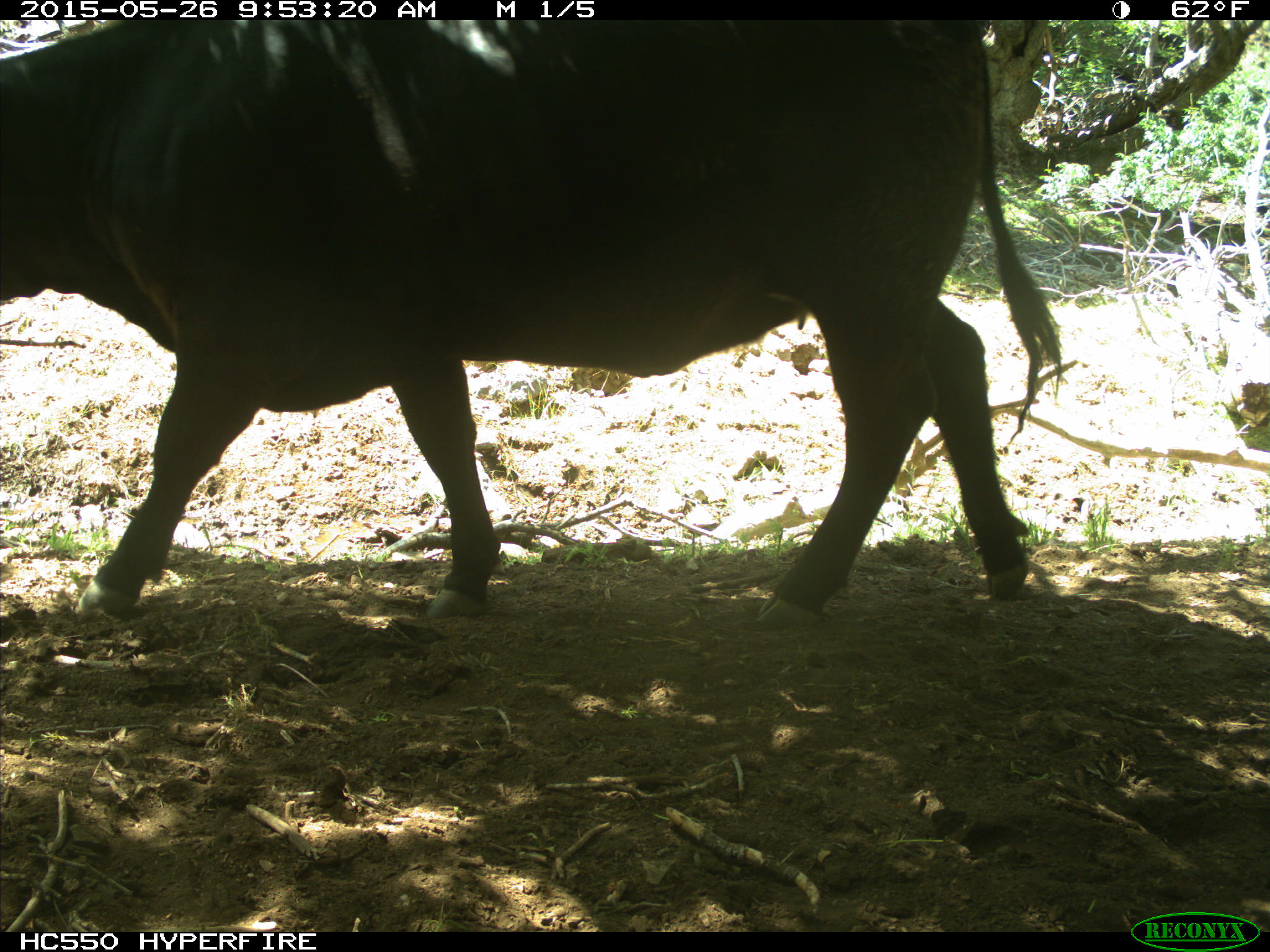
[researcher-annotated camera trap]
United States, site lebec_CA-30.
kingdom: Animalia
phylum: Chordata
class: Mammalia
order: Artiodactyla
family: Bovidae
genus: Bos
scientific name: Bos taurus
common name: domestic cow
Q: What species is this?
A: Bos taurus (domestic cow).